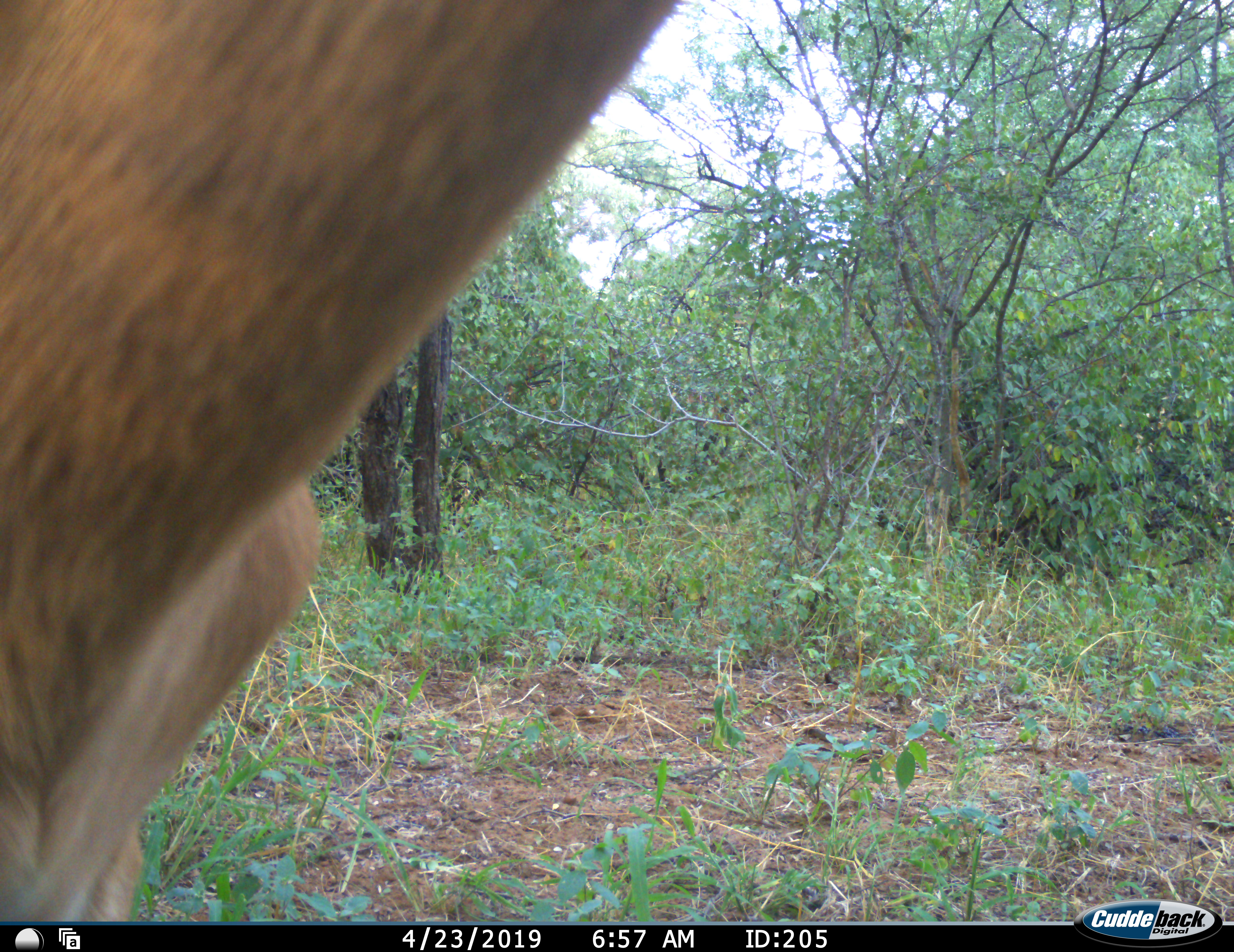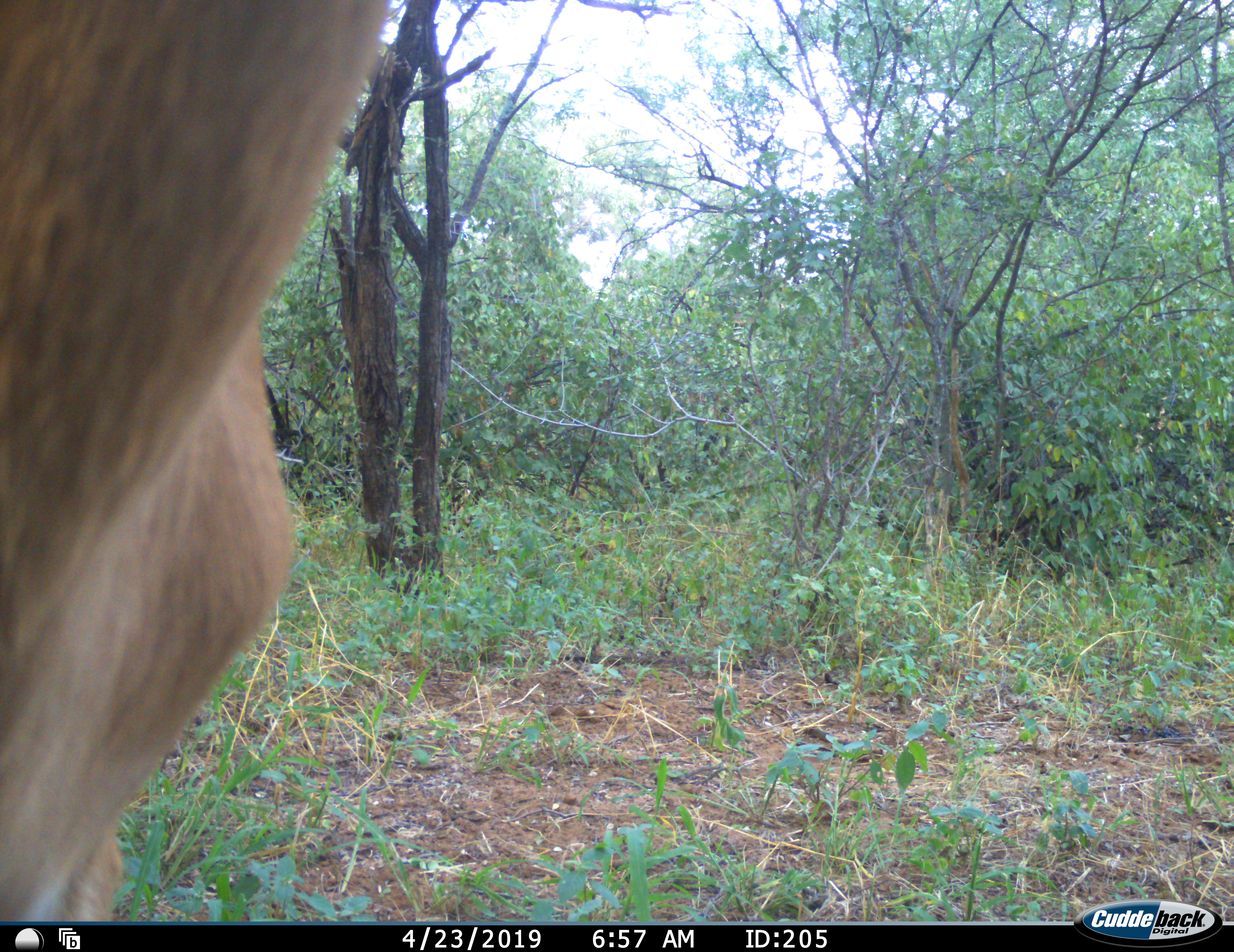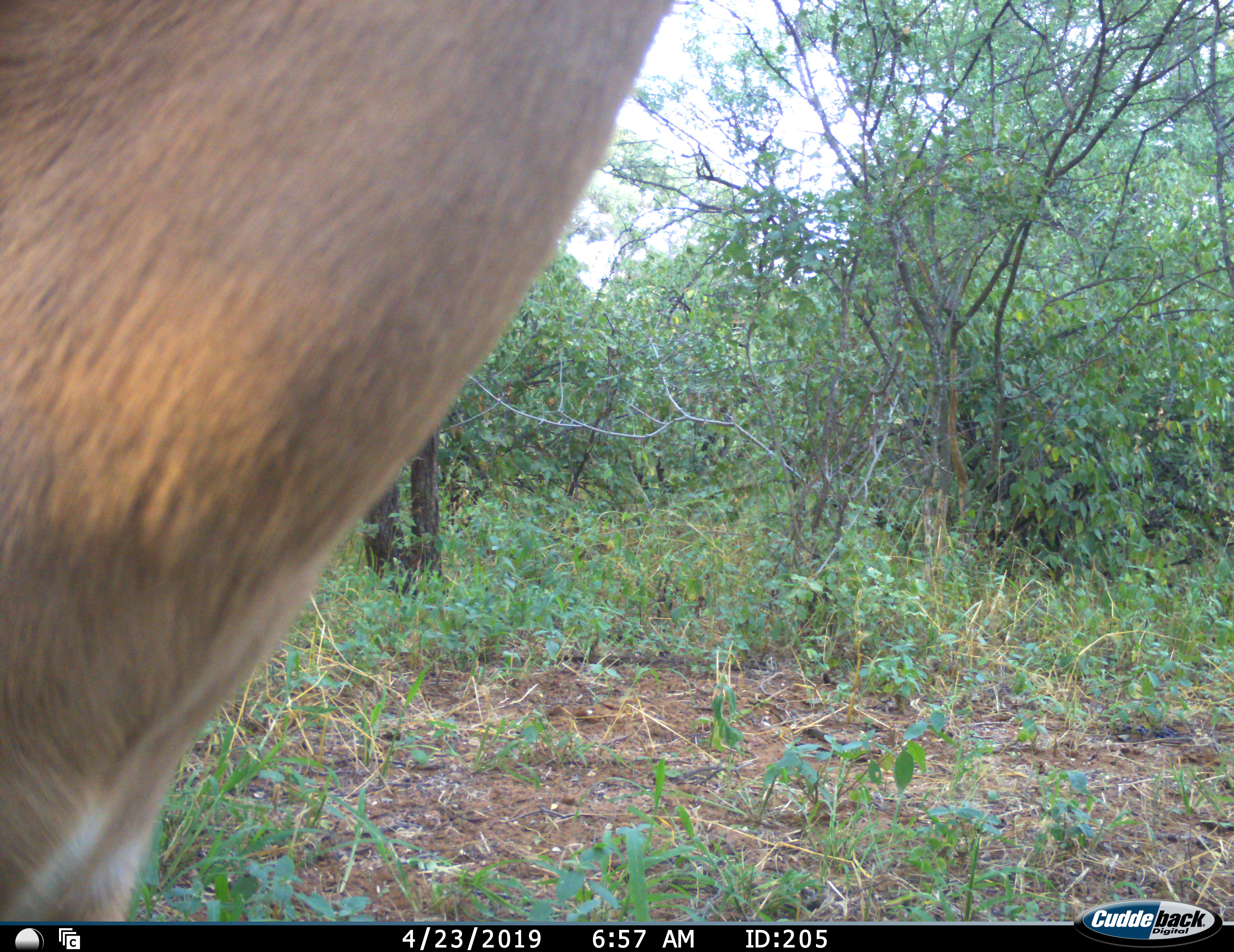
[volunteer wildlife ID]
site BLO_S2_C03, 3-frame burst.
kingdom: Animalia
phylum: Chordata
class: Mammalia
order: Artiodactyla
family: Bovidae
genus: Aepyceros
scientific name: Aepyceros melampus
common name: impala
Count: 1.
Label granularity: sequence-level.